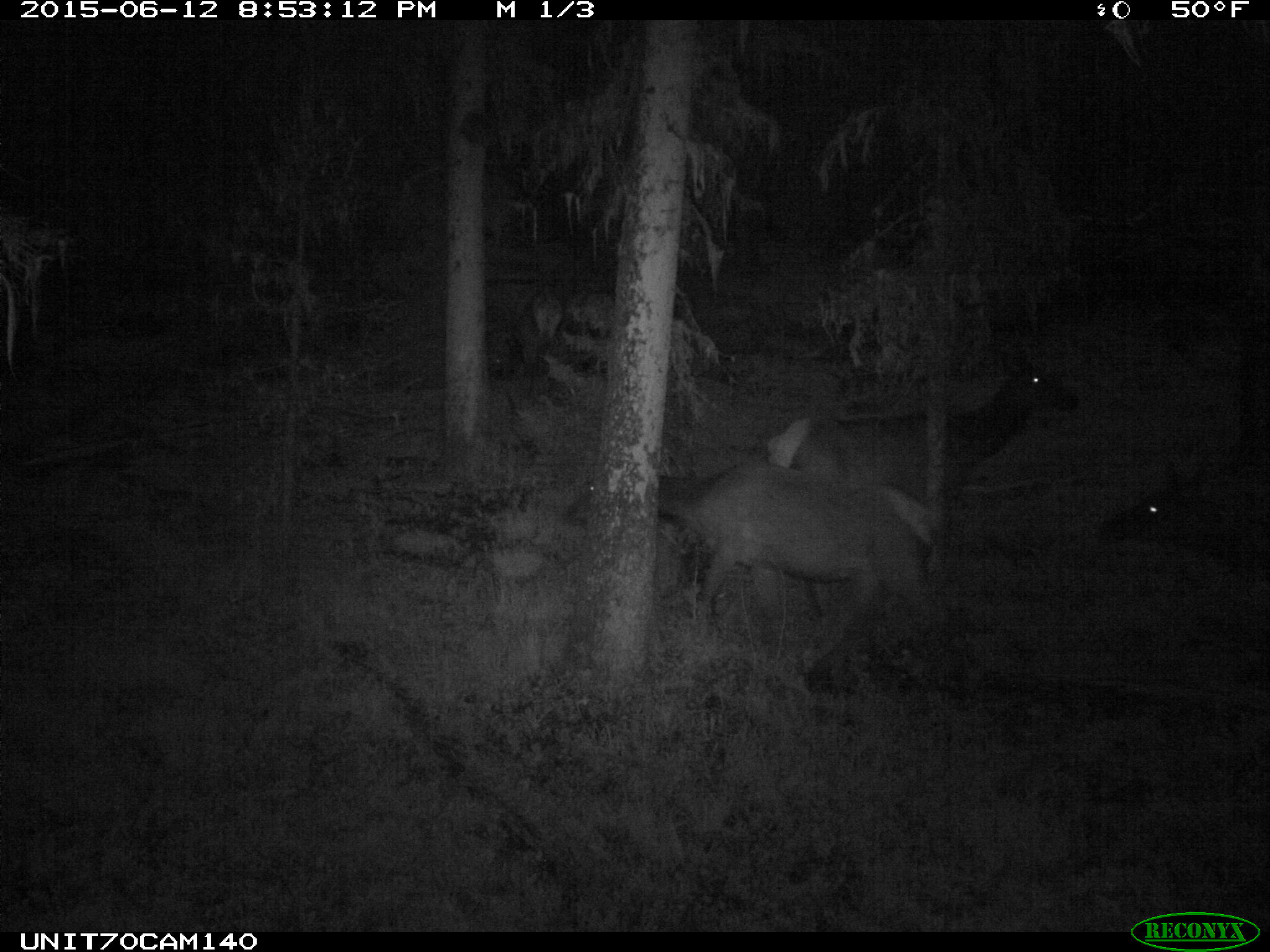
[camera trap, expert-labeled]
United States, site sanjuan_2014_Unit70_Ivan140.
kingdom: Animalia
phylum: Chordata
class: Mammalia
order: Artiodactyla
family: Cervidae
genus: Cervus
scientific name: Cervus elaphus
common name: red deer